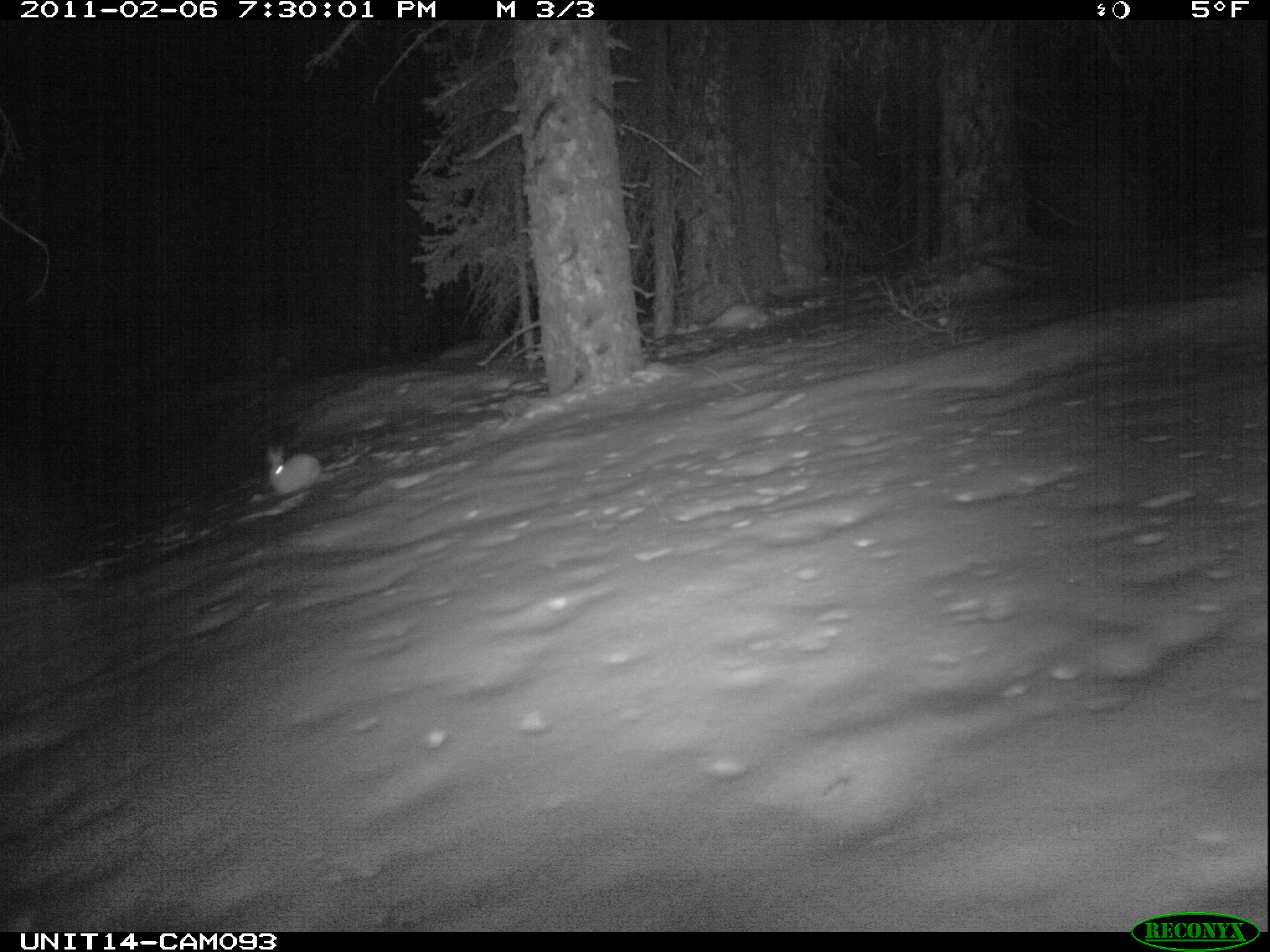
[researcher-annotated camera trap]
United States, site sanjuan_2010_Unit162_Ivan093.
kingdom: Animalia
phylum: Chordata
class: Mammalia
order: Lagomorpha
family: Leporidae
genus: Lepus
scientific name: Lepus americanus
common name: snowshoe hare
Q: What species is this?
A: Lepus americanus (snowshoe hare).